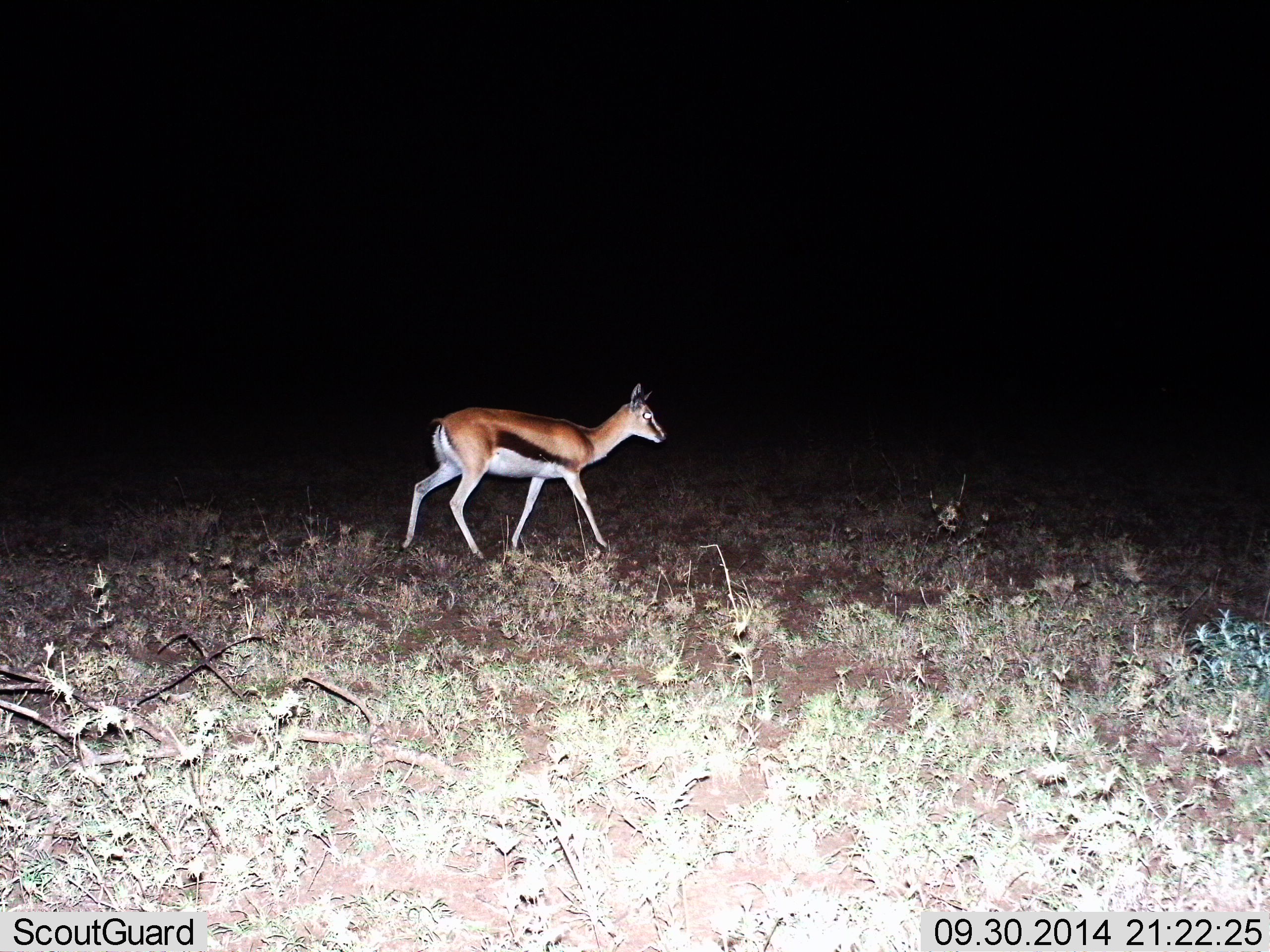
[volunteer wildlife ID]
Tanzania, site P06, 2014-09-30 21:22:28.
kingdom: Animalia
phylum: Chordata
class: Mammalia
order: Artiodactyla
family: Bovidae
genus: Eudorcas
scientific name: Eudorcas thomsonii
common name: thomson's gazelle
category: gazellethomsons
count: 1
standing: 20%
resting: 0%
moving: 80%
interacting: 0%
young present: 0%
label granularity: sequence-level